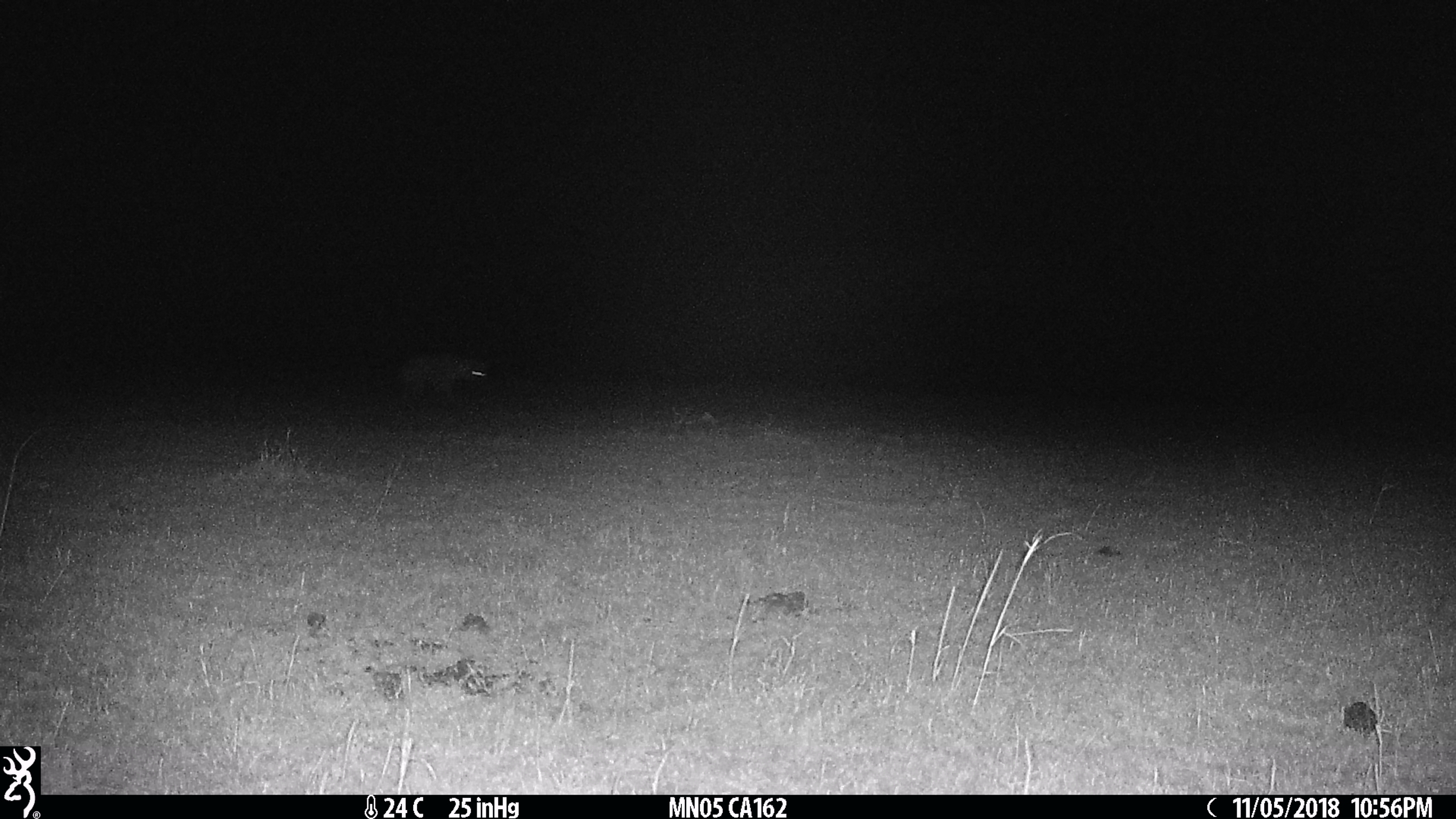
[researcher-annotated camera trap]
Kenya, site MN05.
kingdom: Animalia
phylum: Chordata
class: Mammalia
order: Carnivora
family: Hyaenidae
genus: Crocuta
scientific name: Crocuta crocuta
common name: spotted hyena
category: hyena spotted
Hyena spotted (spotted hyena) (Crocuta crocuta).